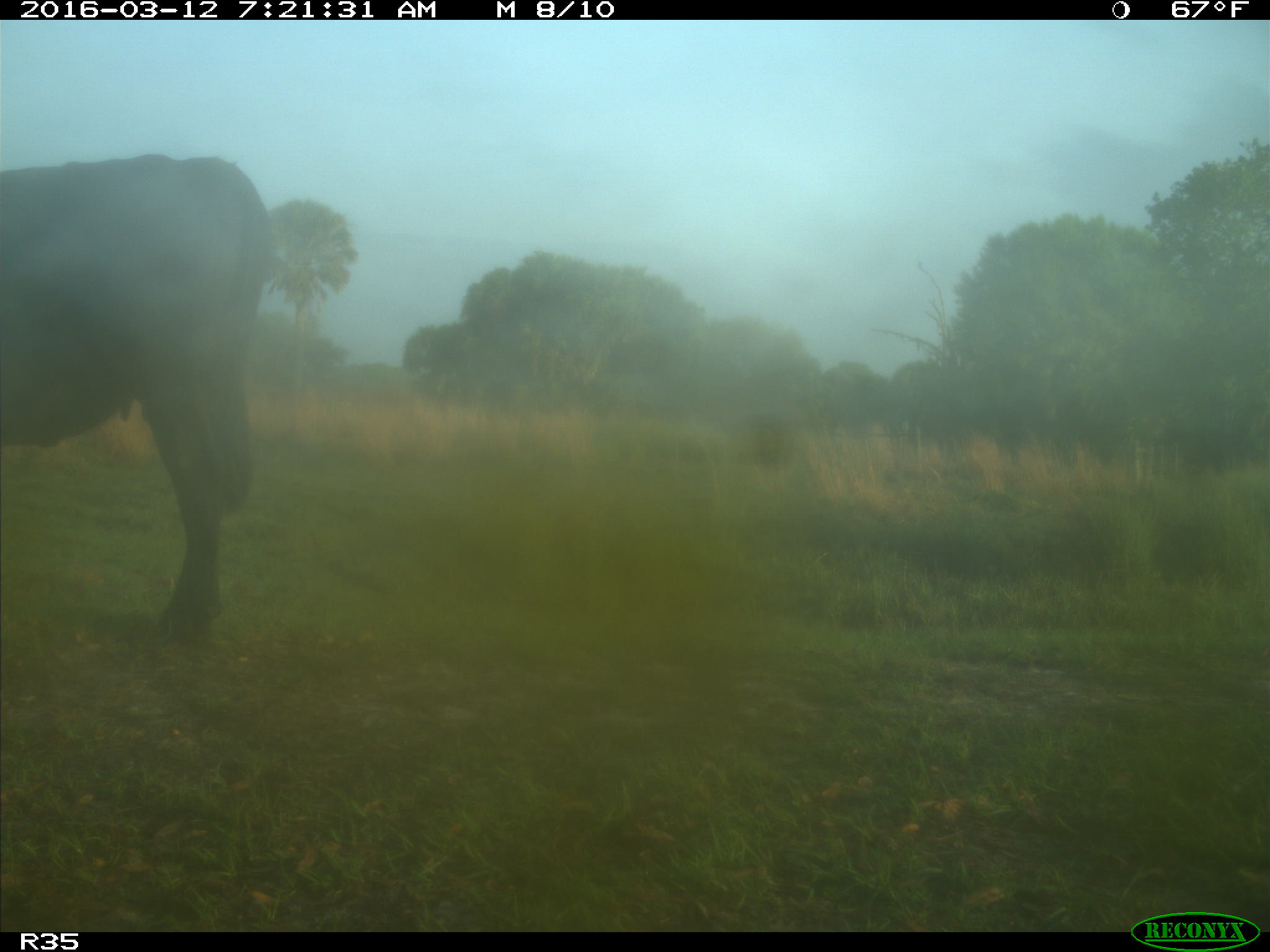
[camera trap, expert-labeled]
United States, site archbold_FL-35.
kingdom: Animalia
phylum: Chordata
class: Mammalia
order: Artiodactyla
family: Bovidae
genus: Bos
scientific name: Bos taurus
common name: domestic cow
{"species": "Bos taurus (domestic cow)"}